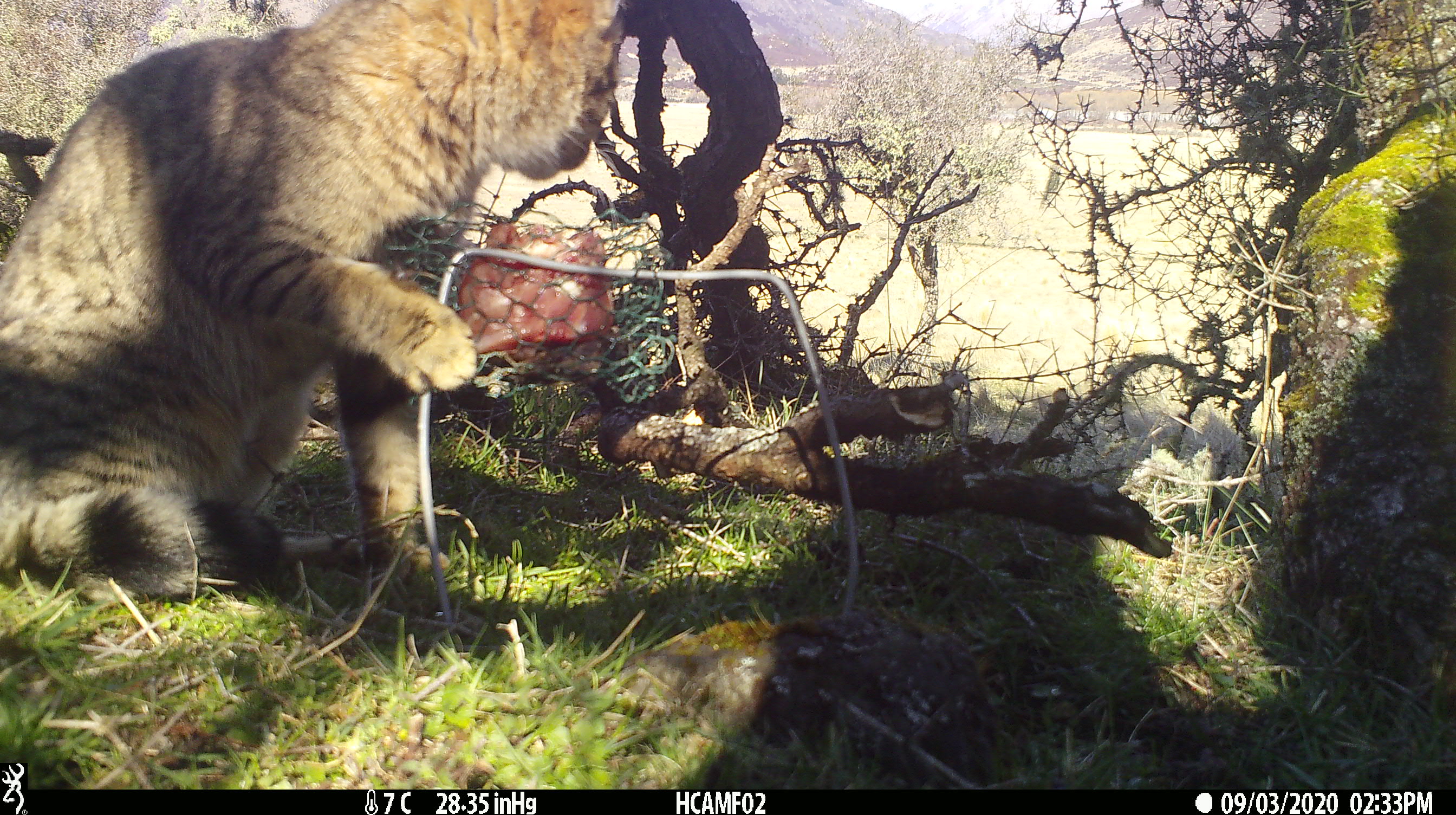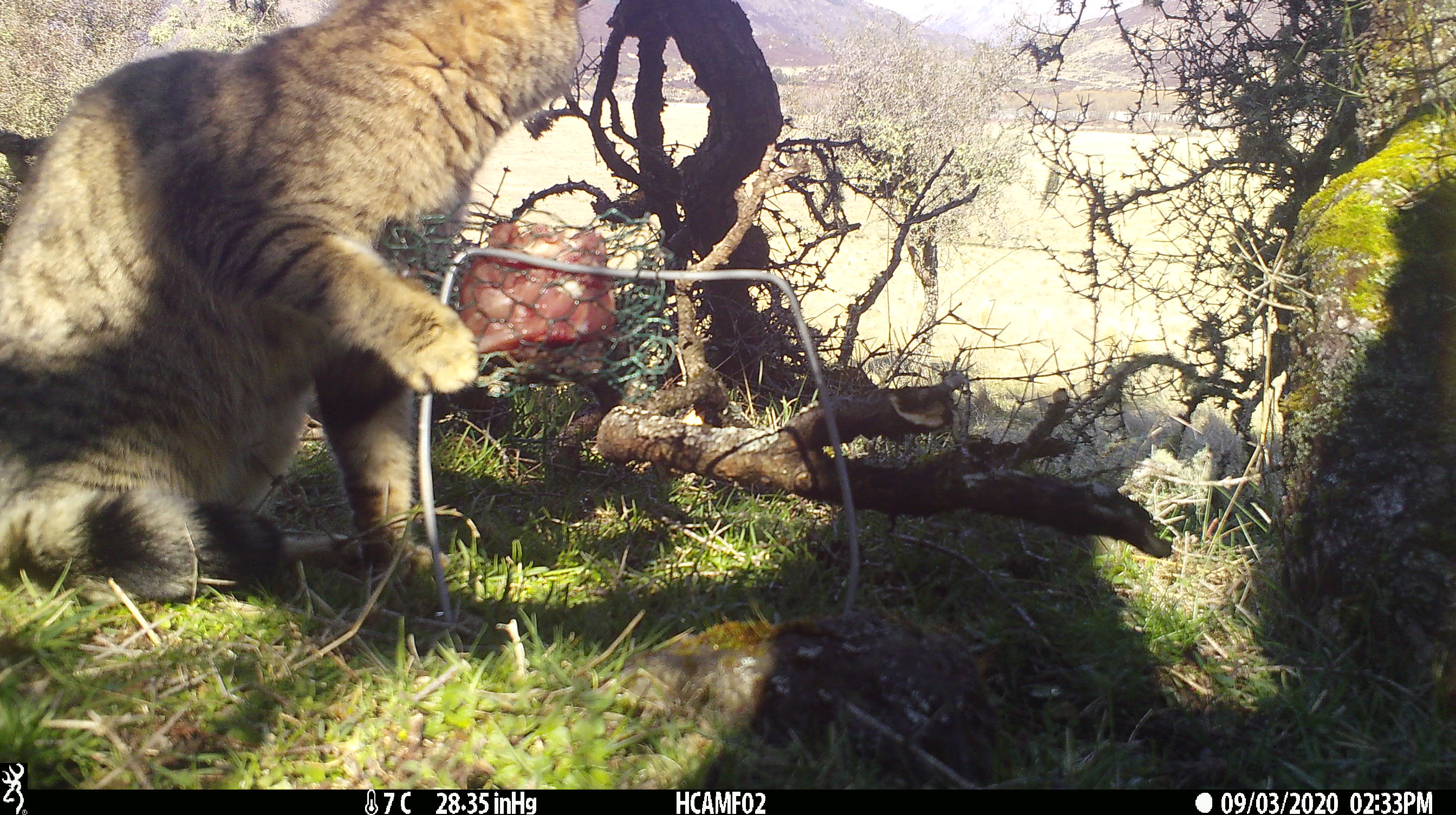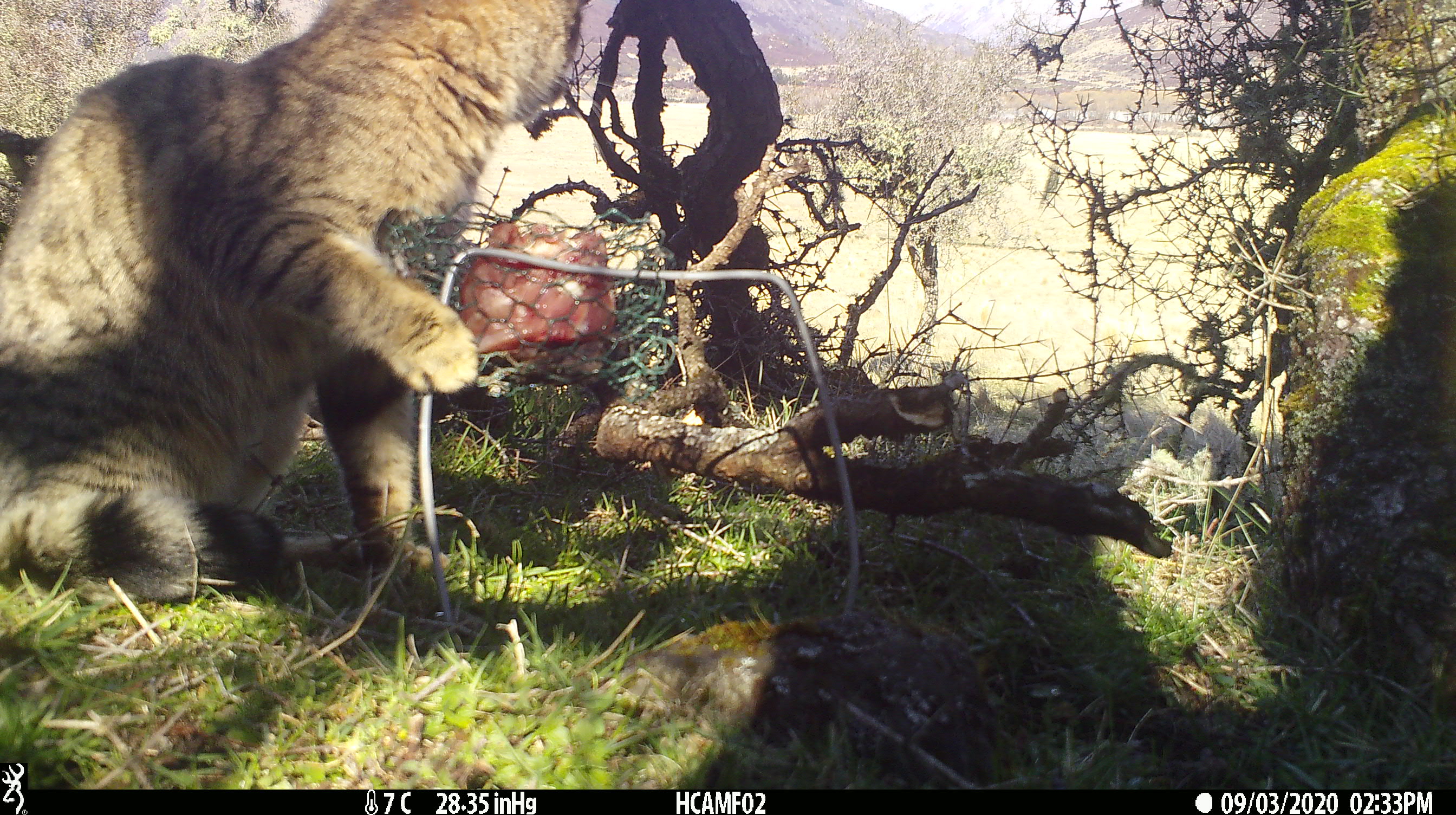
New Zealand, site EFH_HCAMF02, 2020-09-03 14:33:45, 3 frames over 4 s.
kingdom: Animalia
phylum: Chordata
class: Mammalia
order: Carnivora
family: Felidae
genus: Felis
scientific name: Felis catus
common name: domestic cat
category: cat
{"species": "cat (domestic cat) (Felis catus)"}